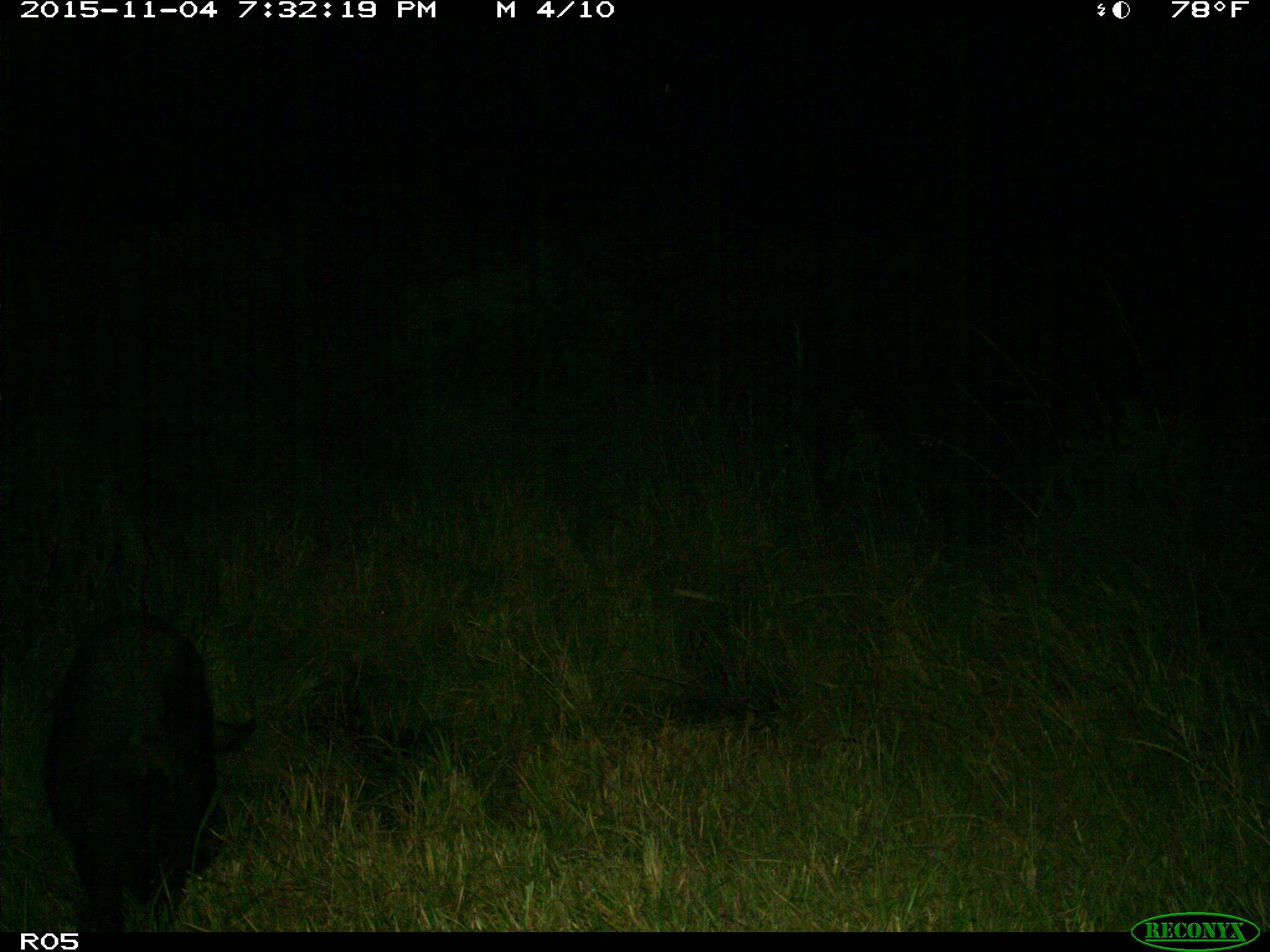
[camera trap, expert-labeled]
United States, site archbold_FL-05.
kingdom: Animalia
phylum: Chordata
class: Mammalia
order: Artiodactyla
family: Suidae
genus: Sus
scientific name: Sus scrofa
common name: wild boar